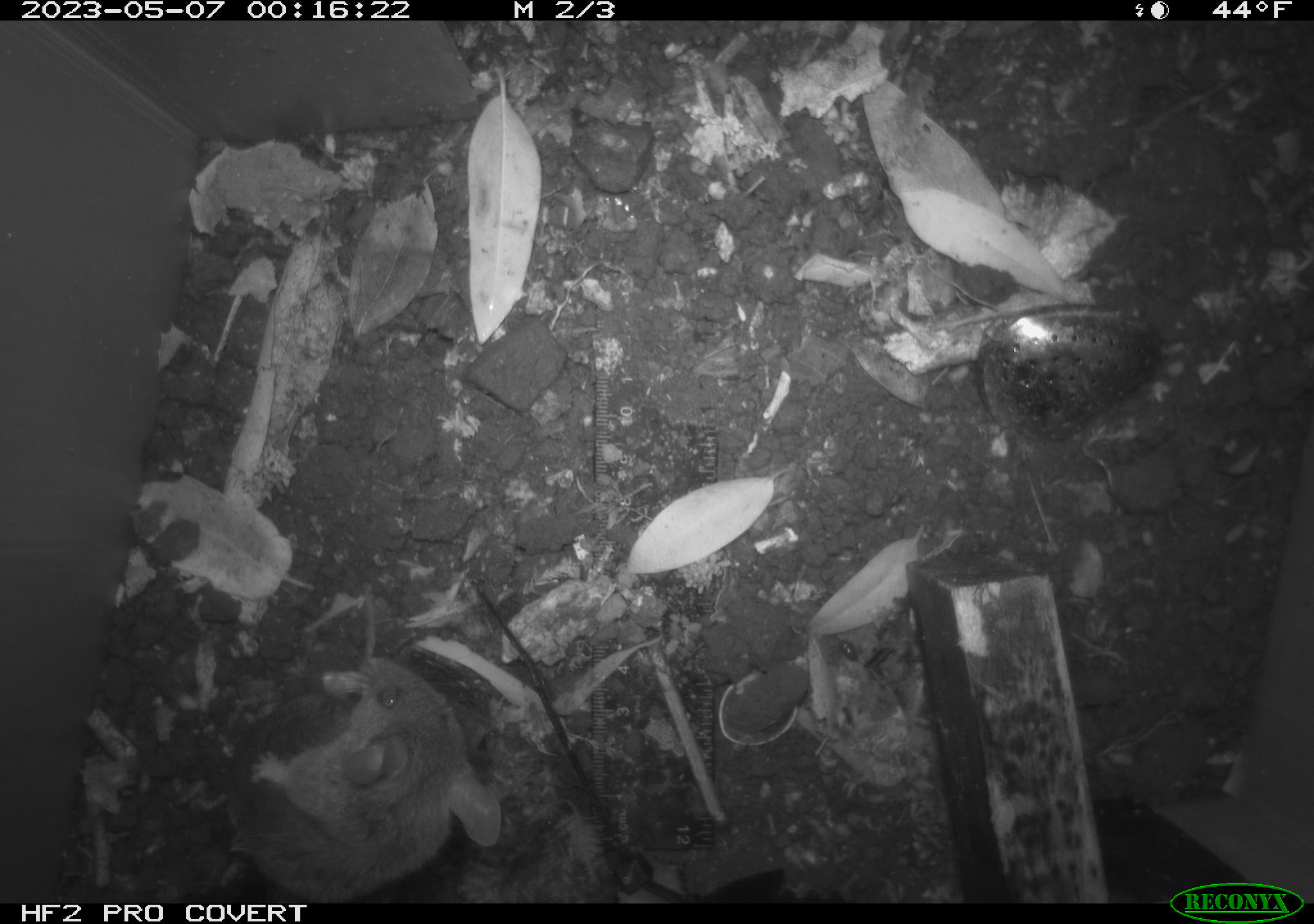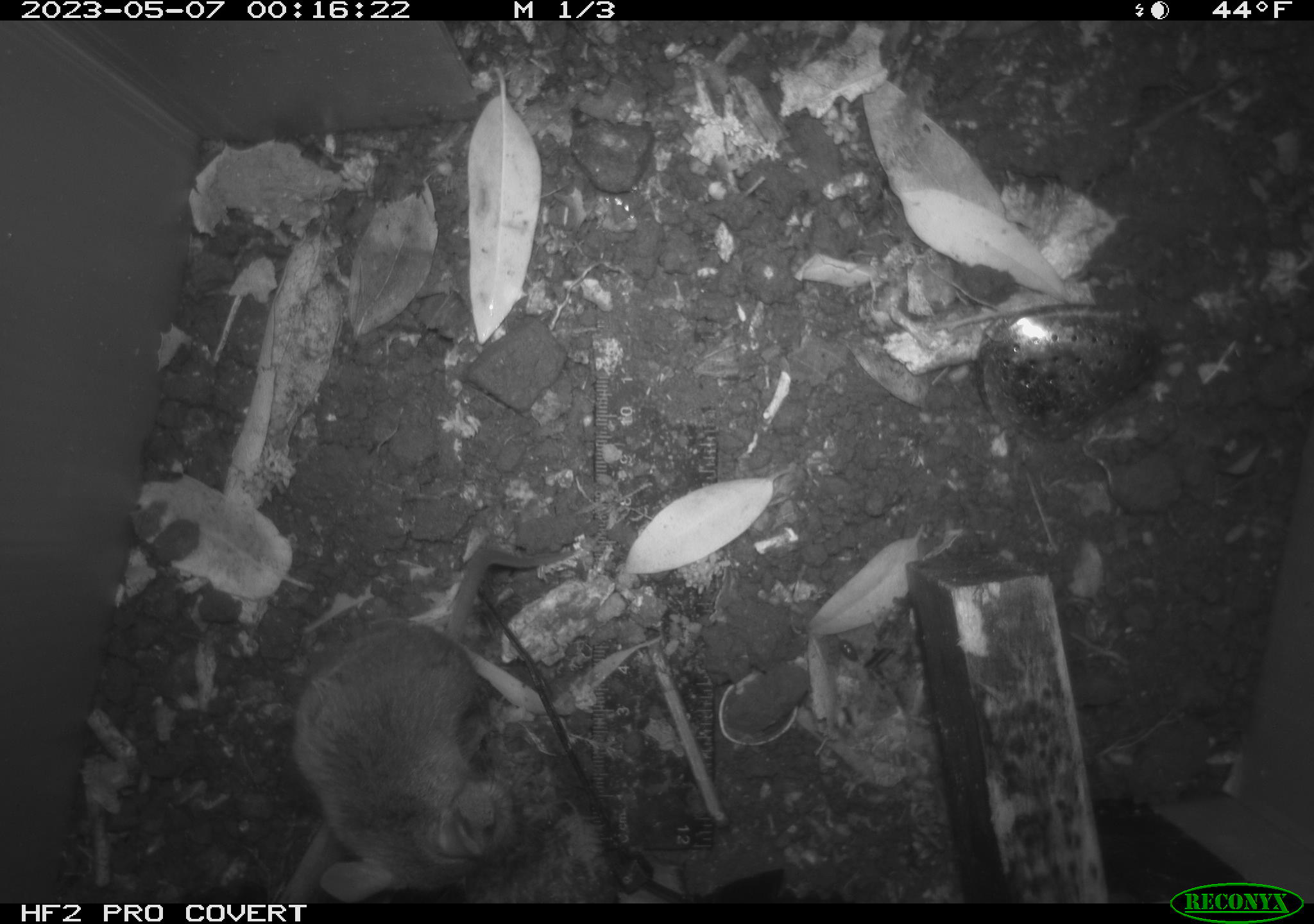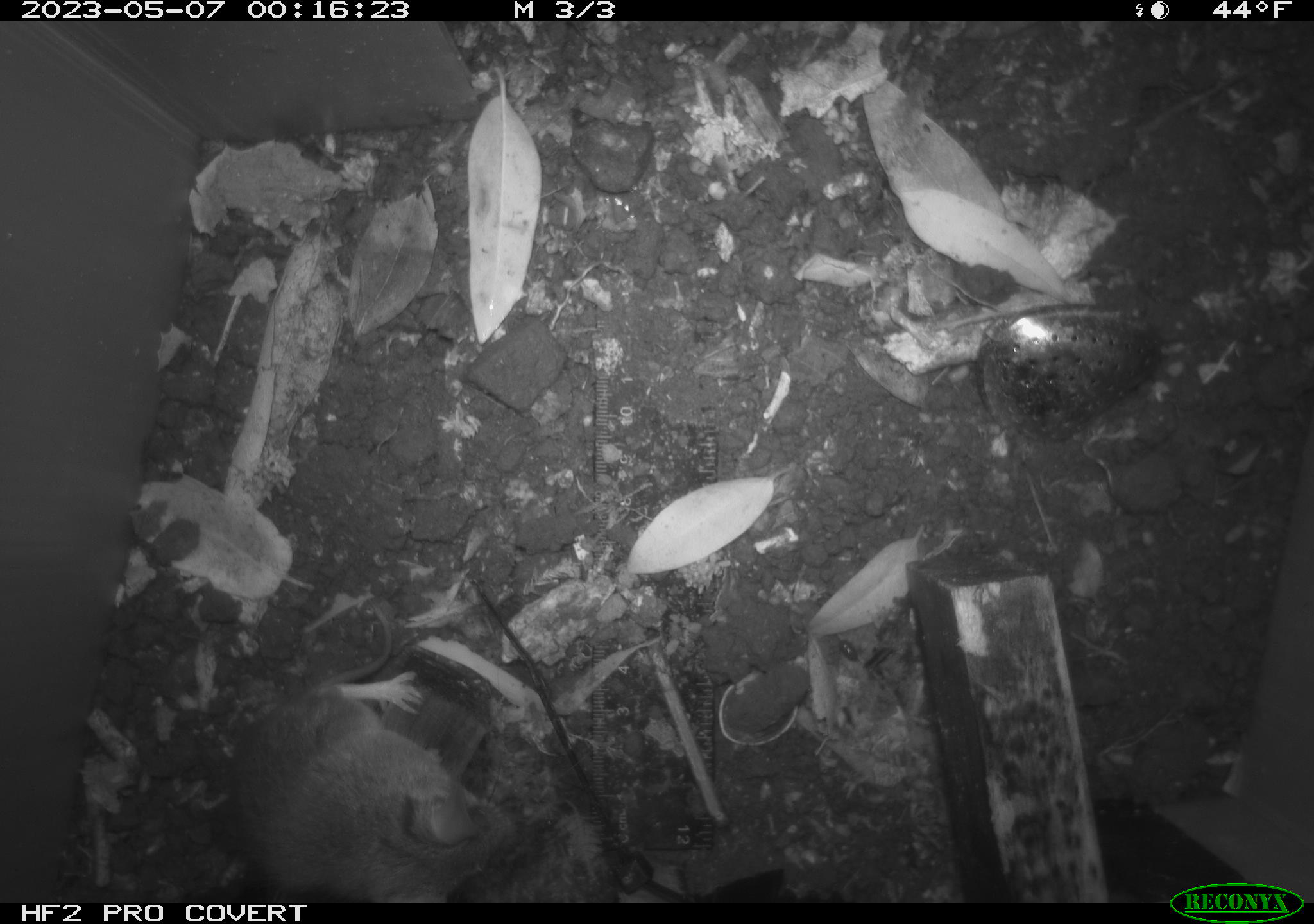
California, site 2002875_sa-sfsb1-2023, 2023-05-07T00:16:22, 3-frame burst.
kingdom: Animalia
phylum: Chordata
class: Mammalia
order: Rodentia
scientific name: Rodentia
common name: mouse species